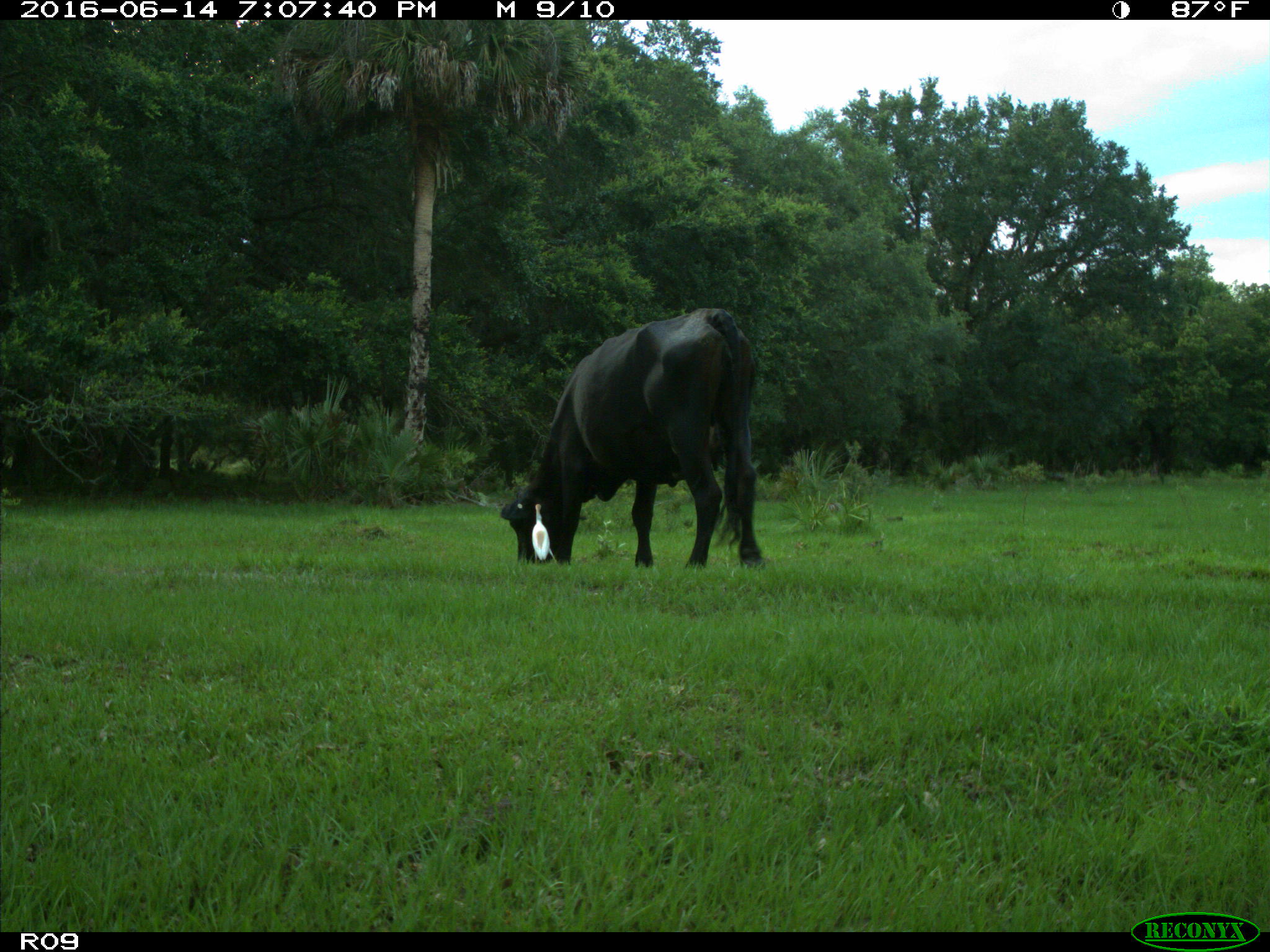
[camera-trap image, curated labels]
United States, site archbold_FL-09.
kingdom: Animalia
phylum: Chordata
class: Mammalia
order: Artiodactyla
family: Bovidae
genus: Bos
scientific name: Bos taurus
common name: domestic cow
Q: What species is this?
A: Bos taurus (domestic cow).